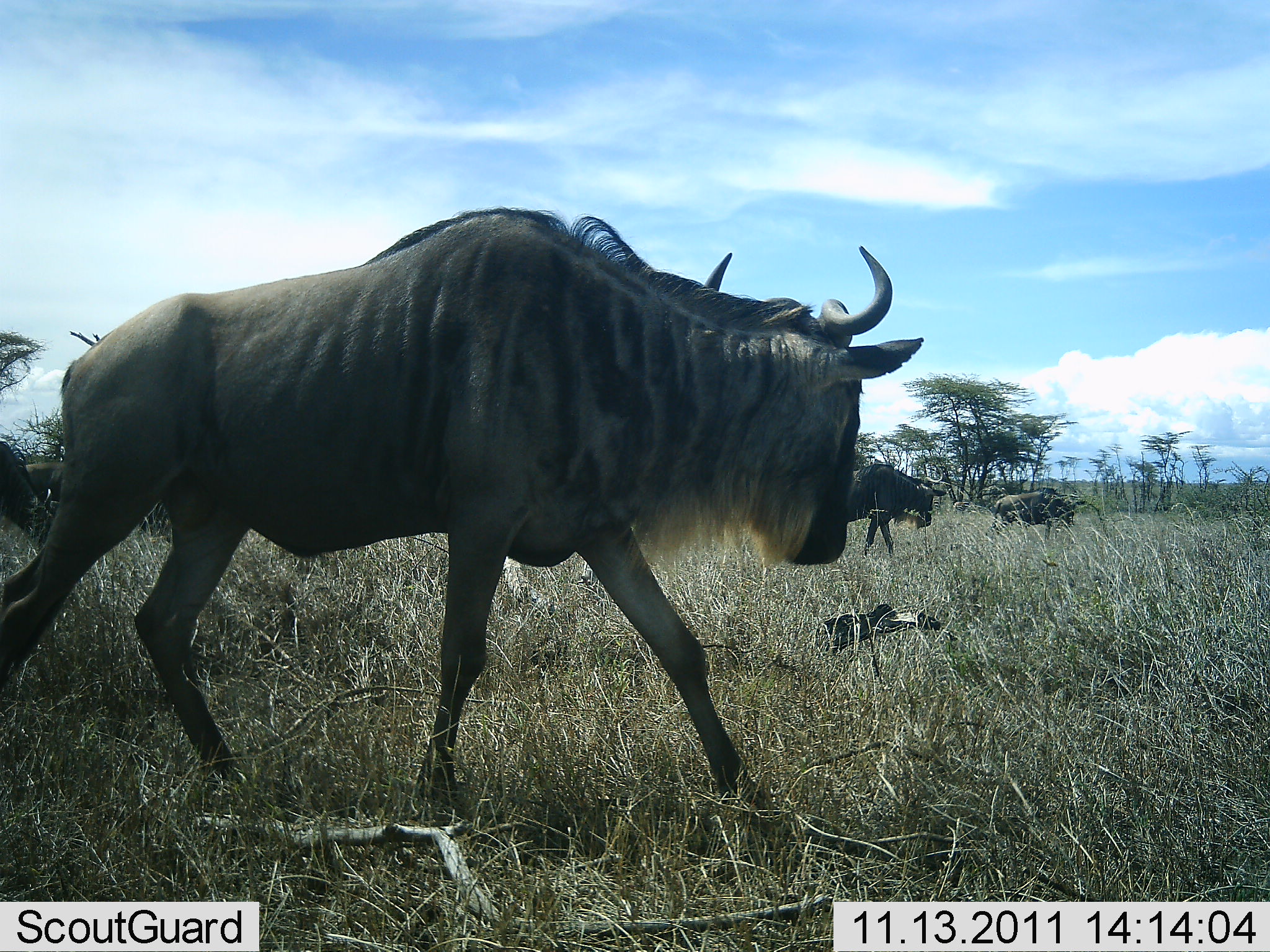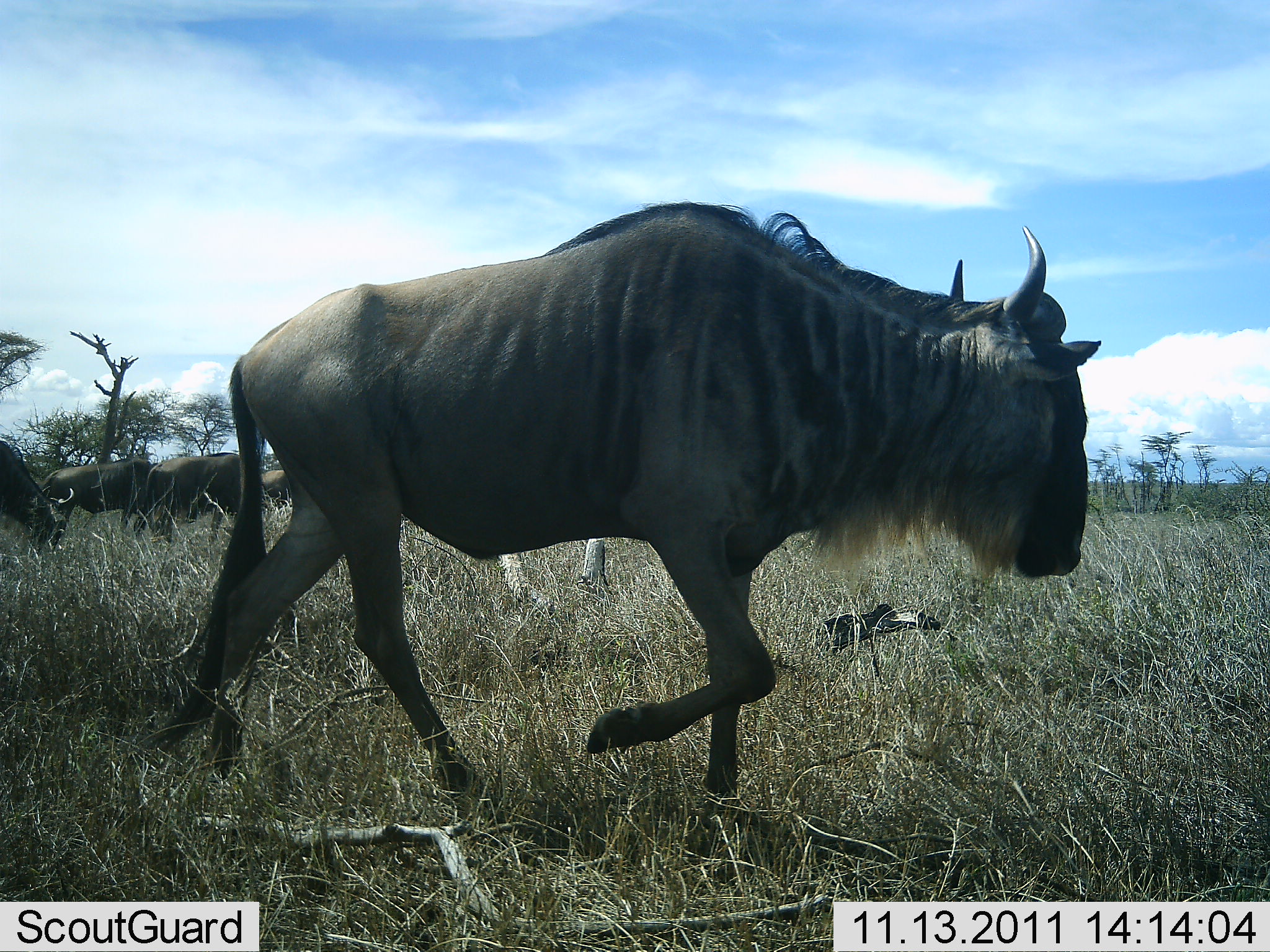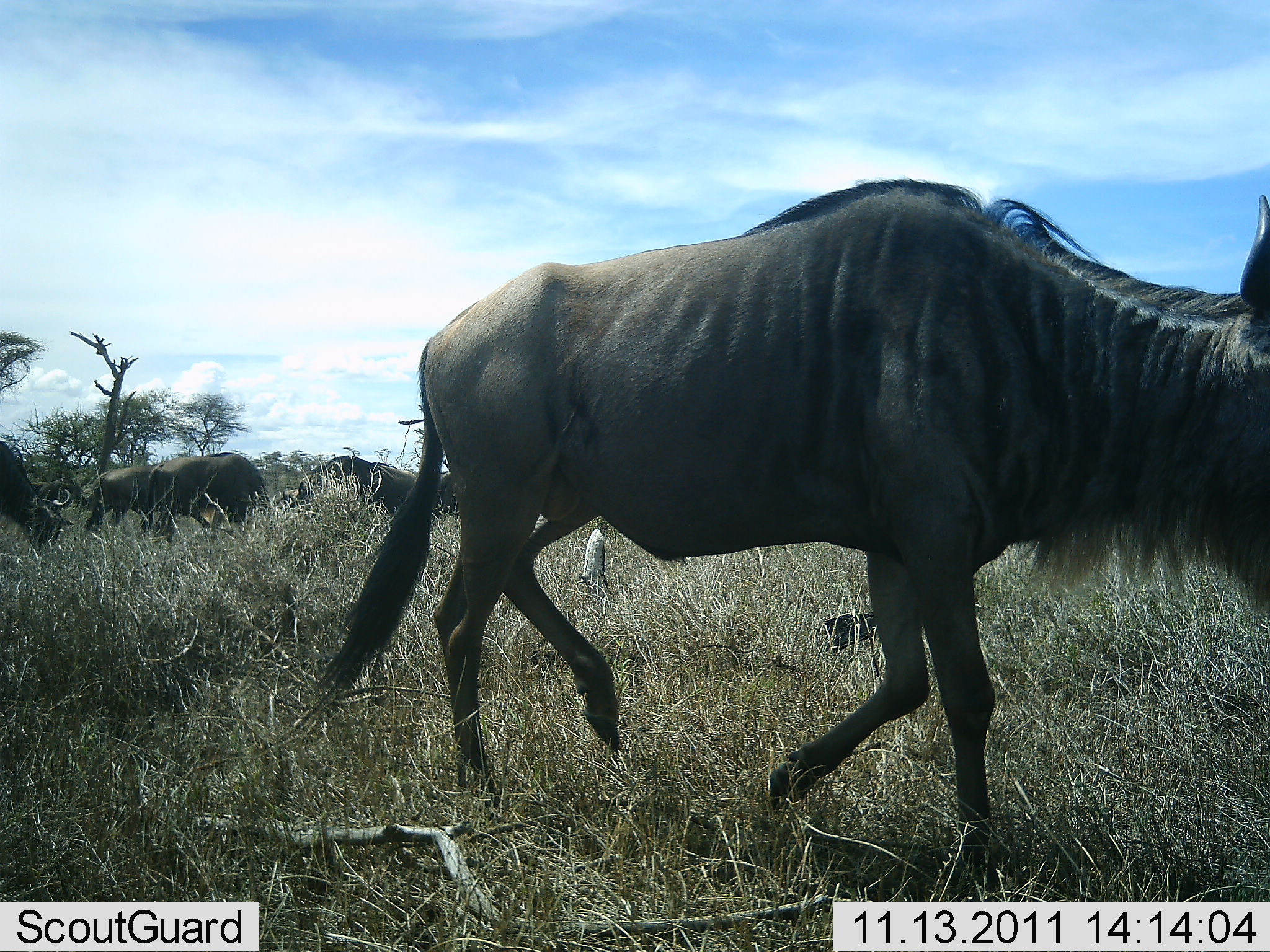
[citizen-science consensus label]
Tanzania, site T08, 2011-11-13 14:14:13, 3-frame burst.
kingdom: Animalia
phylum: Chordata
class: Mammalia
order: Artiodactyla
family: Bovidae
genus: Connochaetes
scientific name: Connochaetes taurinus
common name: blue wildebeest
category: wildebeest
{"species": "wildebeest (blue wildebeest) (Connochaetes taurinus)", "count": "6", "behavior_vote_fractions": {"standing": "29%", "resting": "0%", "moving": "94%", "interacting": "0%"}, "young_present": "0%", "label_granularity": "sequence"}